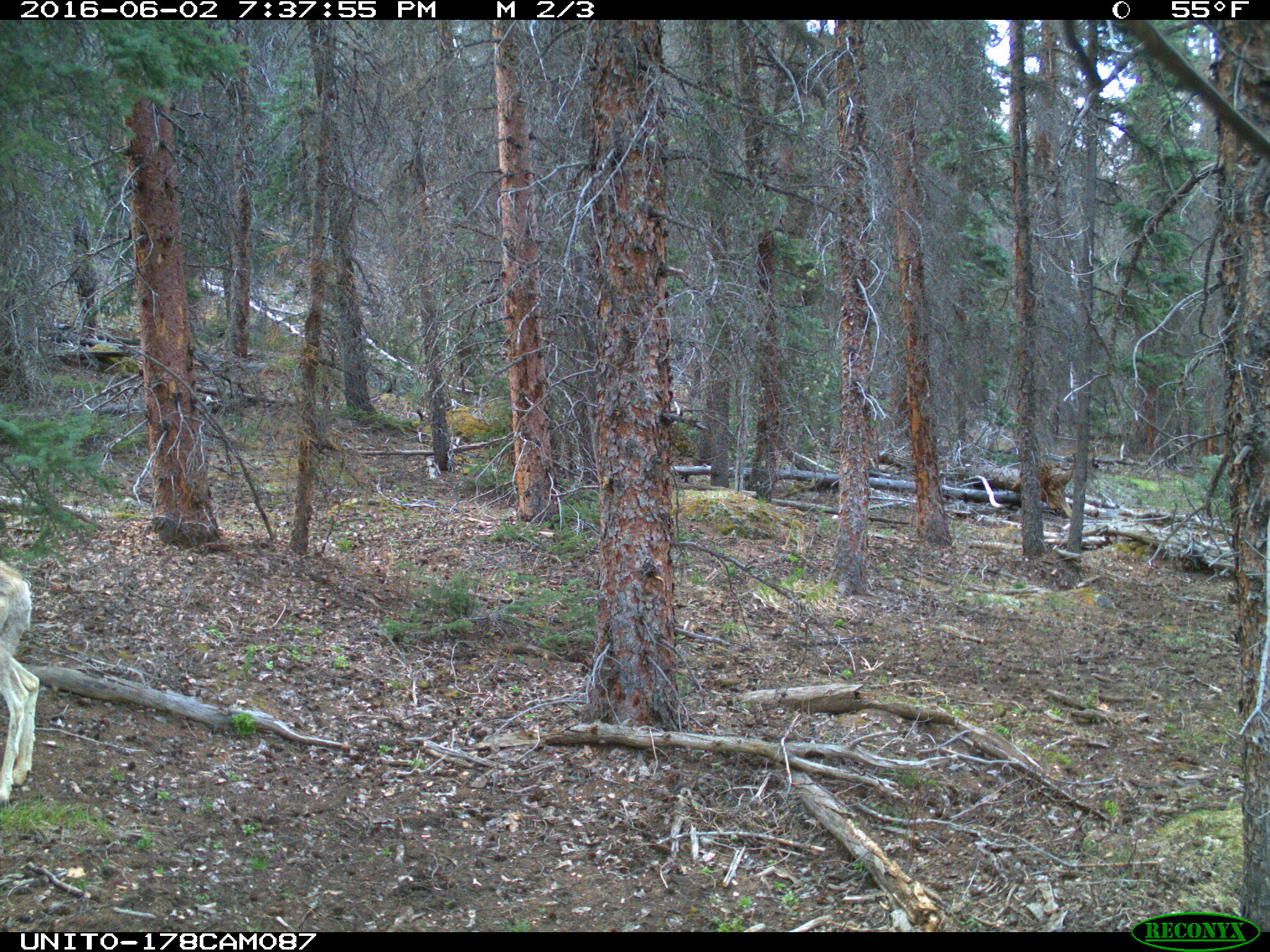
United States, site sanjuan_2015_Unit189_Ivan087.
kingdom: Animalia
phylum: Chordata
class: Mammalia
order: Artiodactyla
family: Cervidae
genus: Odocoileus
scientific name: Odocoileus hemionus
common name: mule deer